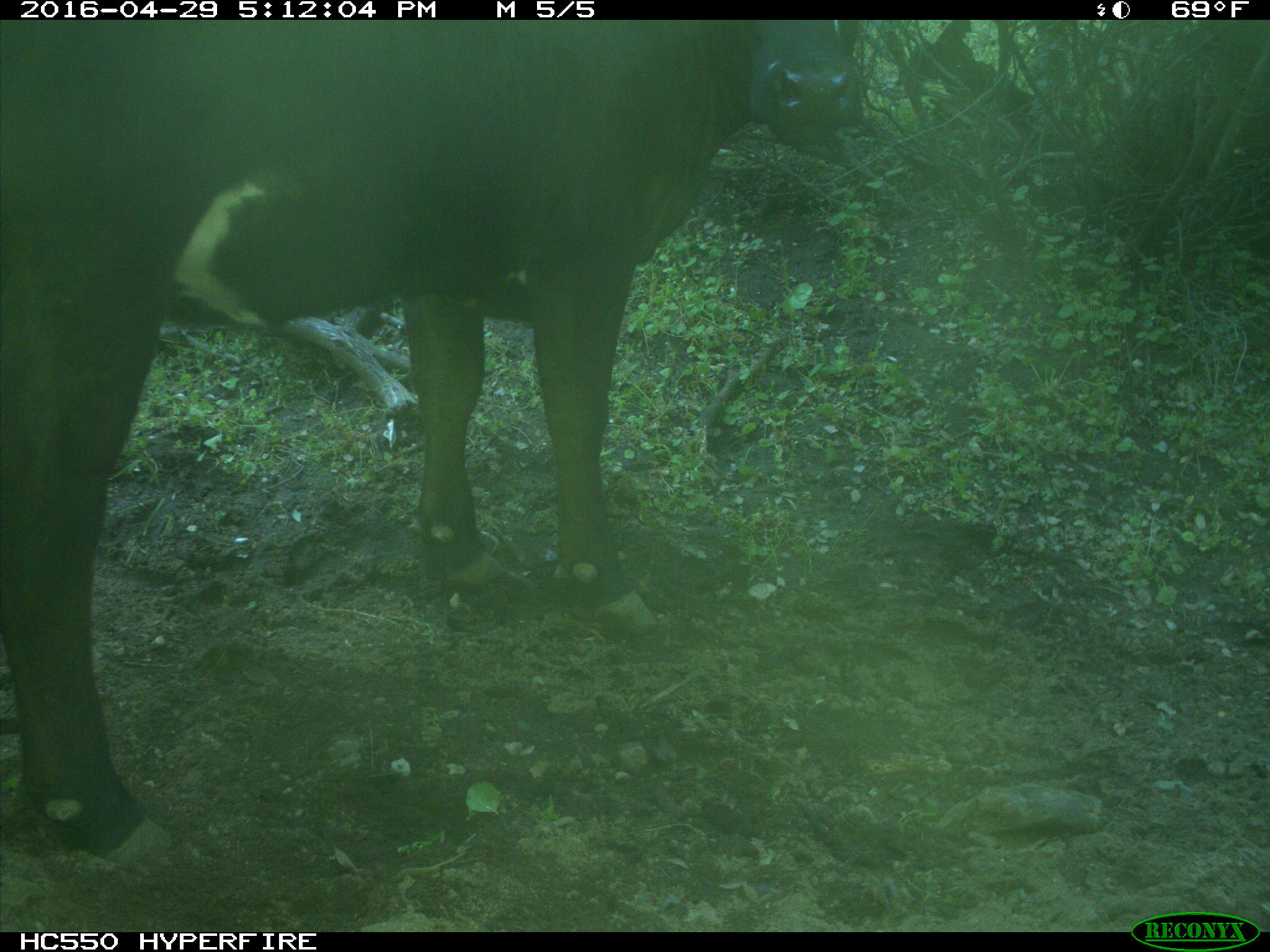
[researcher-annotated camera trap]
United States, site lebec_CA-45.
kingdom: Animalia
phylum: Chordata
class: Mammalia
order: Artiodactyla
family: Bovidae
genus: Bos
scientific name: Bos taurus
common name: domestic cow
Bos taurus (domestic cow).